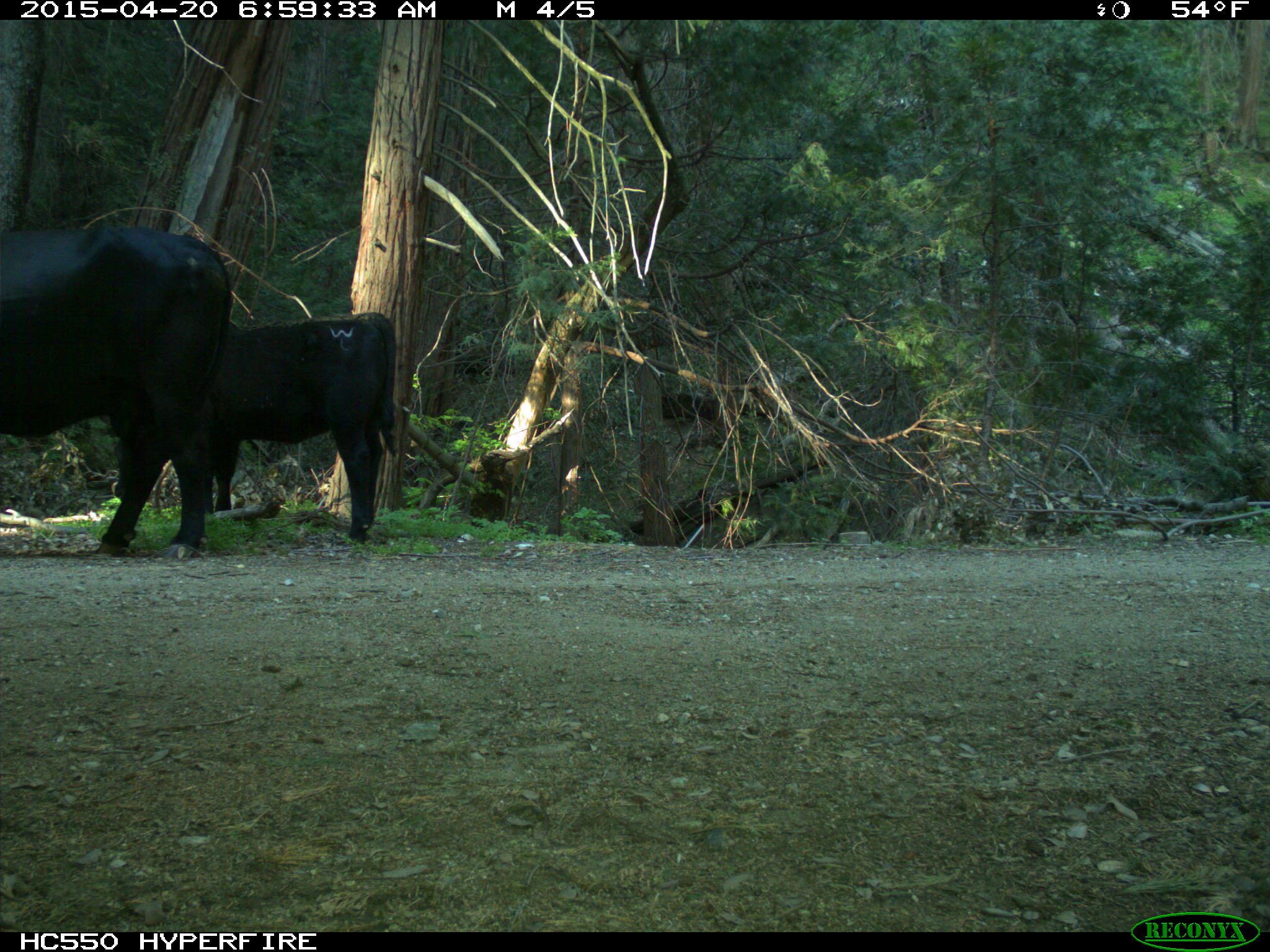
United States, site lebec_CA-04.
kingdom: Animalia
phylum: Chordata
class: Mammalia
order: Artiodactyla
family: Bovidae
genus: Bos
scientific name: Bos taurus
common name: domestic cow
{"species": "Bos taurus (domestic cow)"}